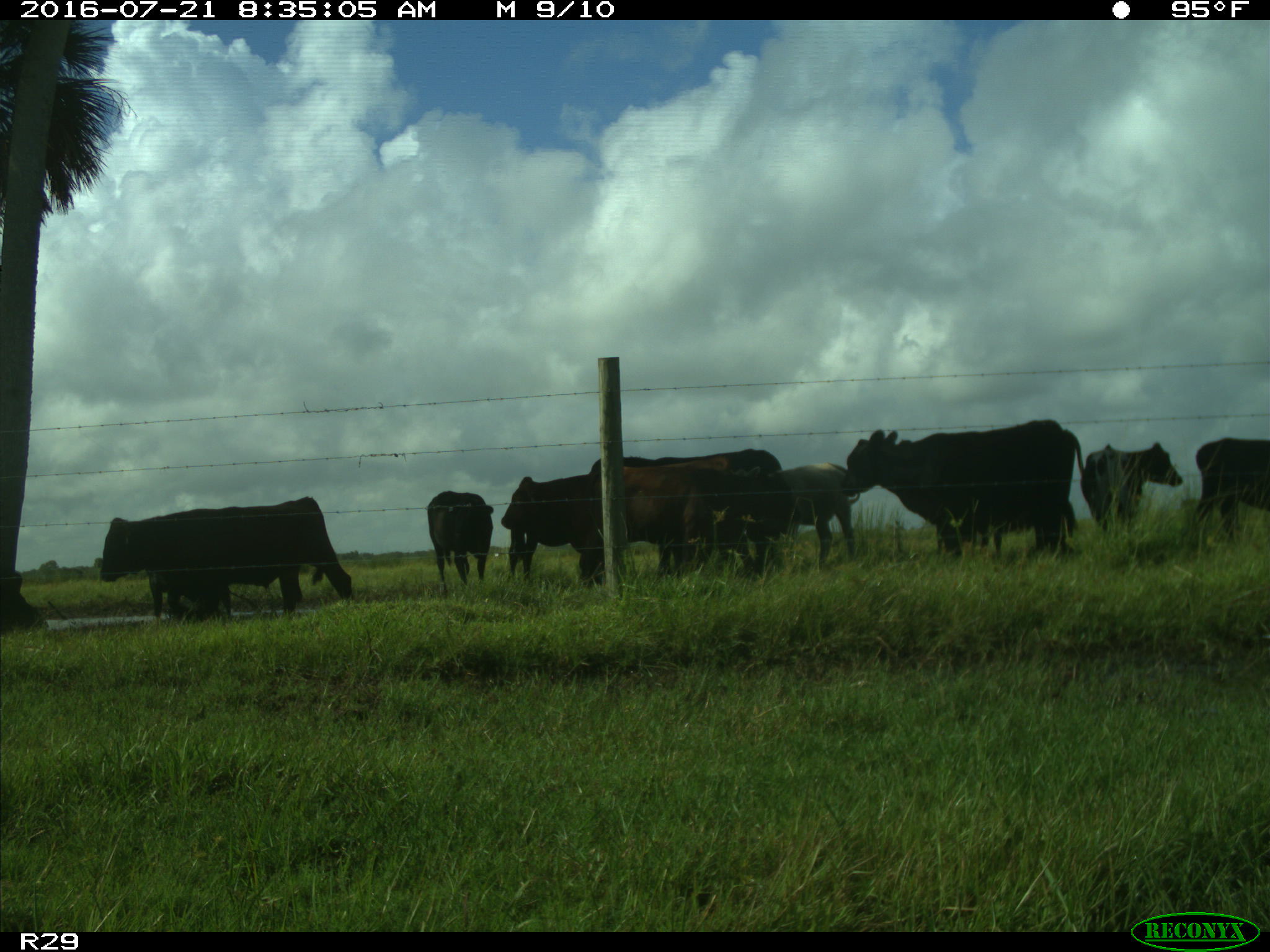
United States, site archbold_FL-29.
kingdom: Animalia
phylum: Chordata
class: Mammalia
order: Artiodactyla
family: Bovidae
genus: Bos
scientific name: Bos taurus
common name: domestic cow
Bos taurus (domestic cow).